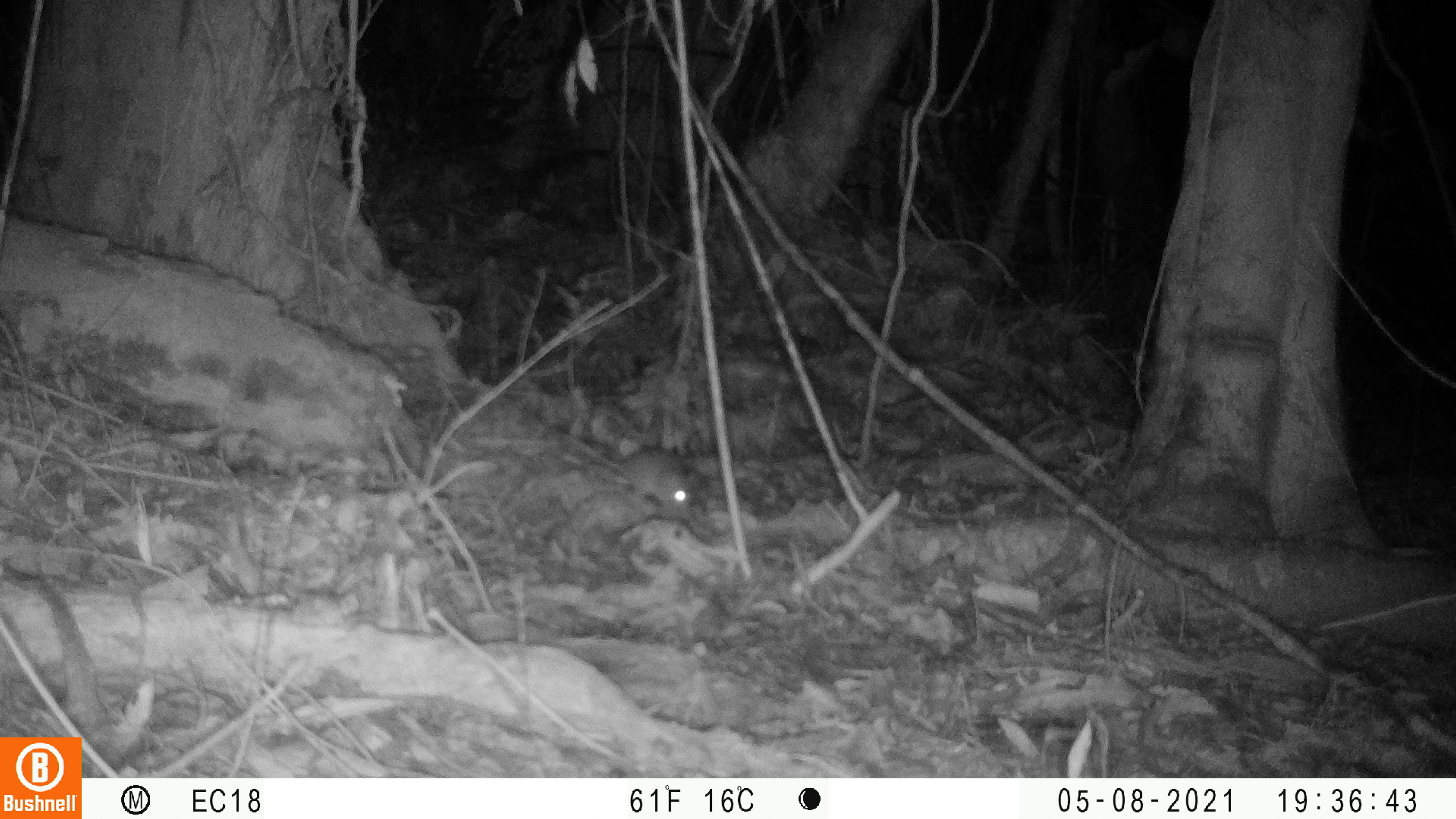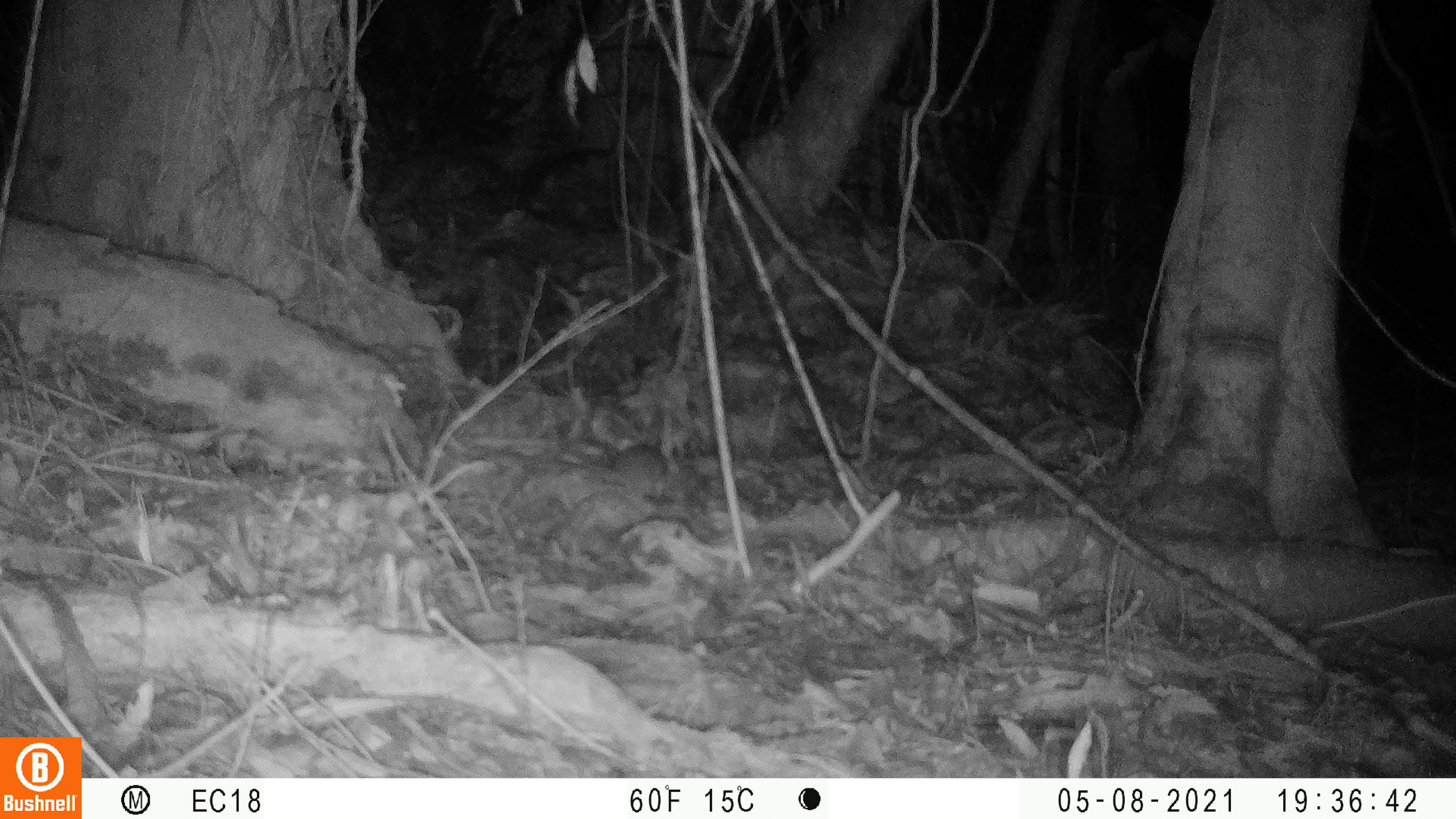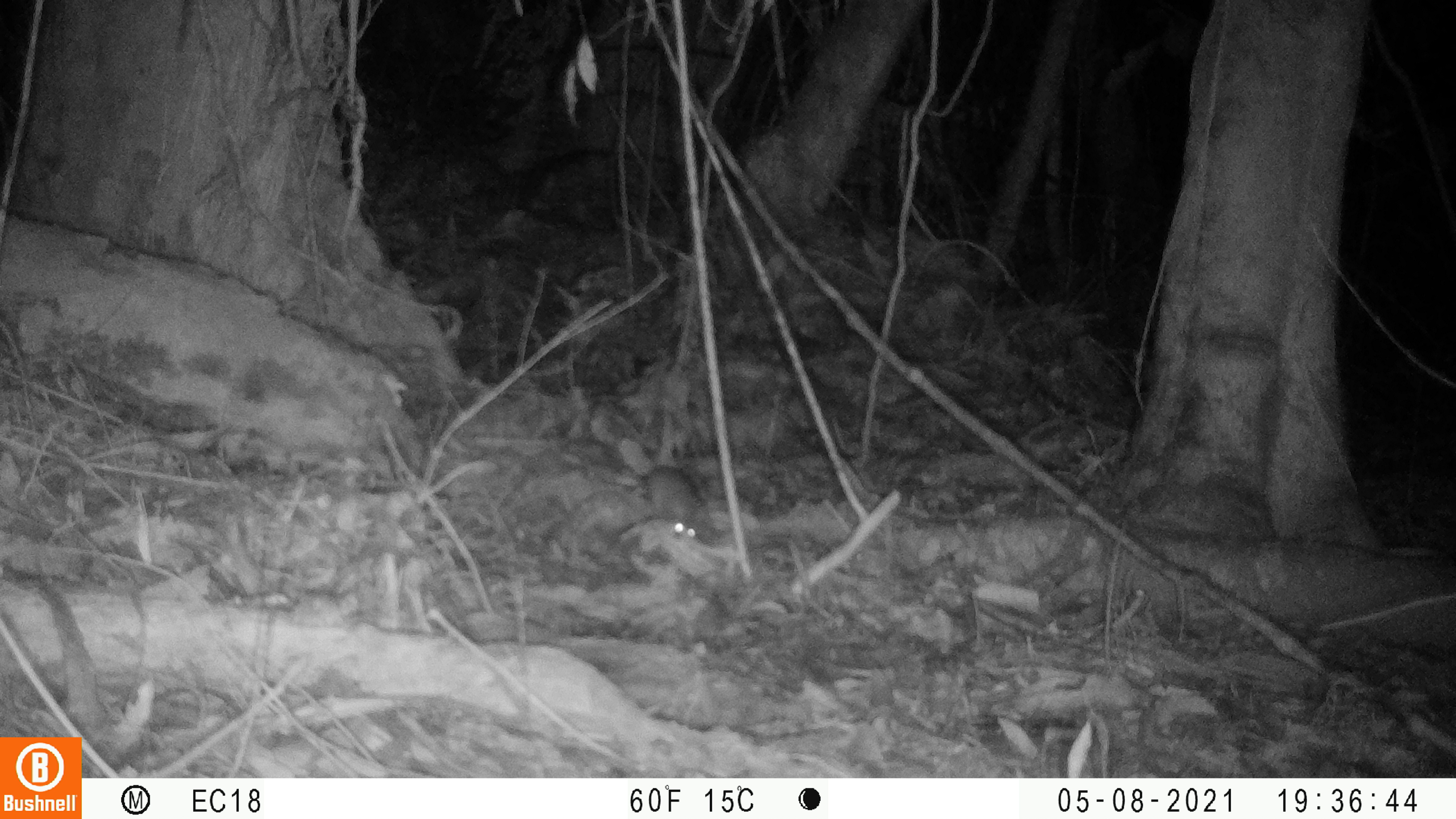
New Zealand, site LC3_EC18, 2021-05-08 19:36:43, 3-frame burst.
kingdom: Animalia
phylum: Chordata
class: Mammalia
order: Rodentia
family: Muridae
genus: Rattus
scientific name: Rattus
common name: rat